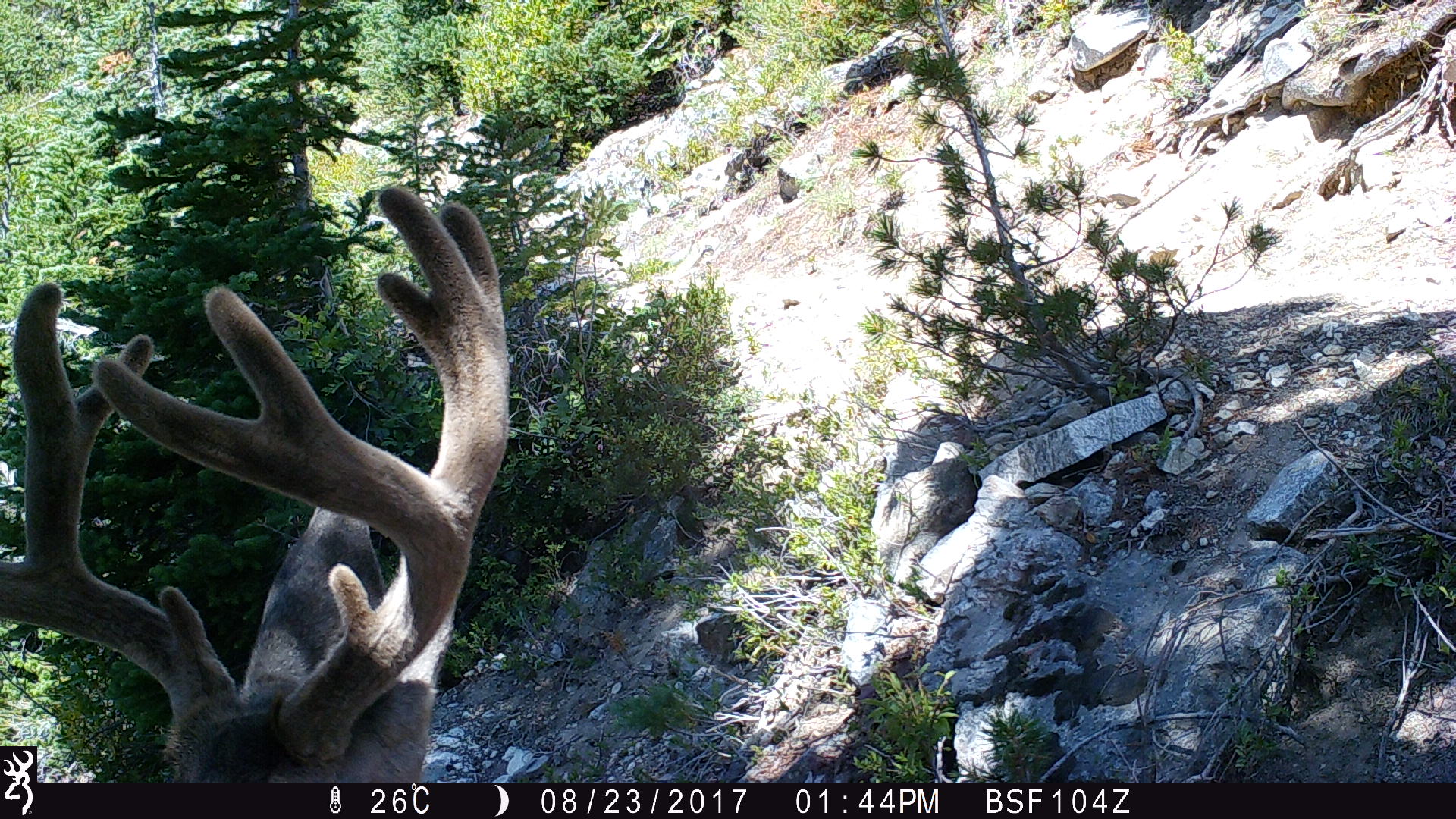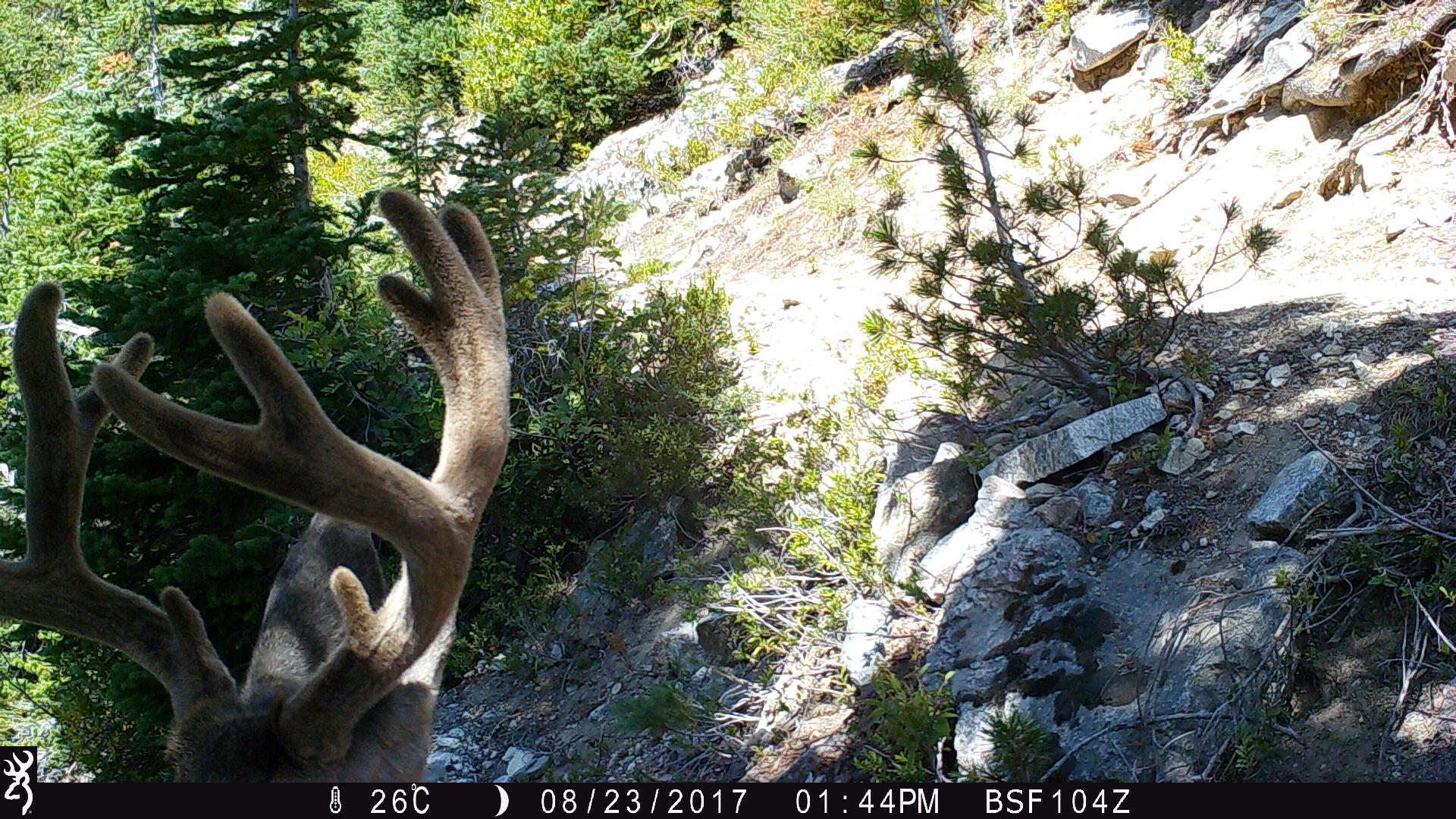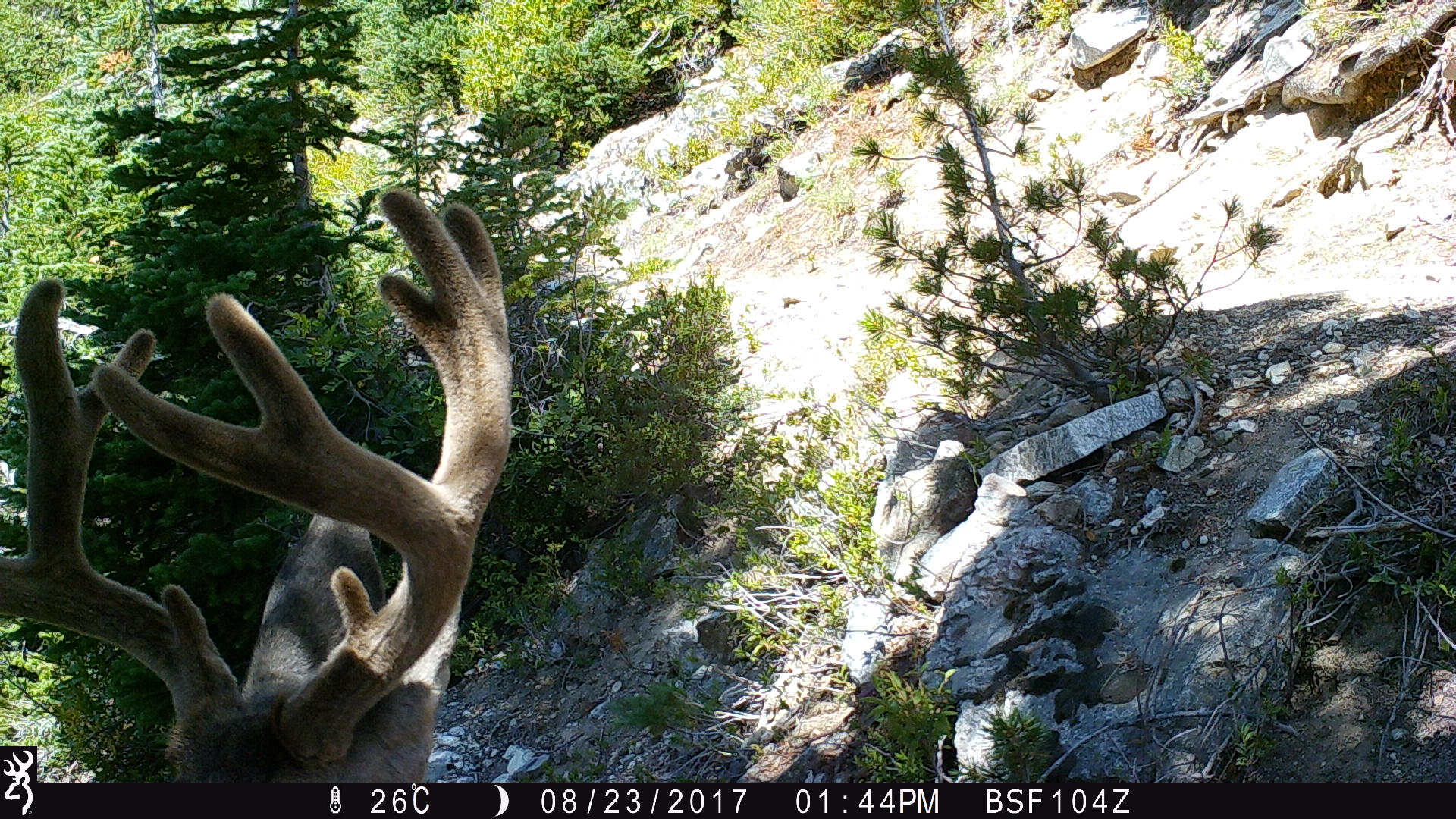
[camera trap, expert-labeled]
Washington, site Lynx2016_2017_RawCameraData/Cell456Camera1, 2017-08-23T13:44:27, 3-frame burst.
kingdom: Animalia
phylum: Chordata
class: Mammalia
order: Artiodactyla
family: Cervidae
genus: Odocoileus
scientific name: Odocoileus hemionus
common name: mule deer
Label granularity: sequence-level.